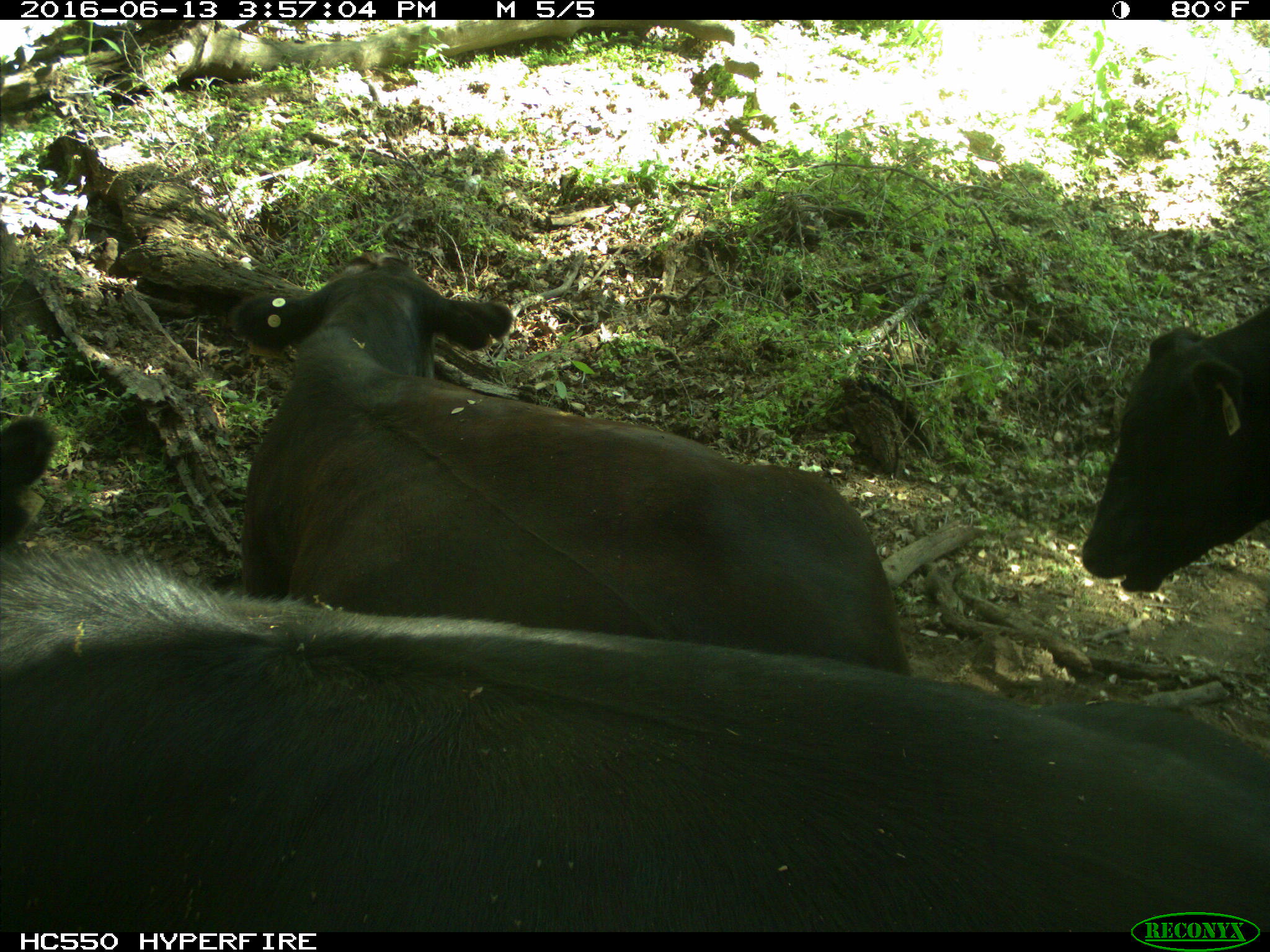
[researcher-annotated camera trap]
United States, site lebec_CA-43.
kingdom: Animalia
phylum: Chordata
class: Mammalia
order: Artiodactyla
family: Bovidae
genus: Bos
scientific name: Bos taurus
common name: domestic cow